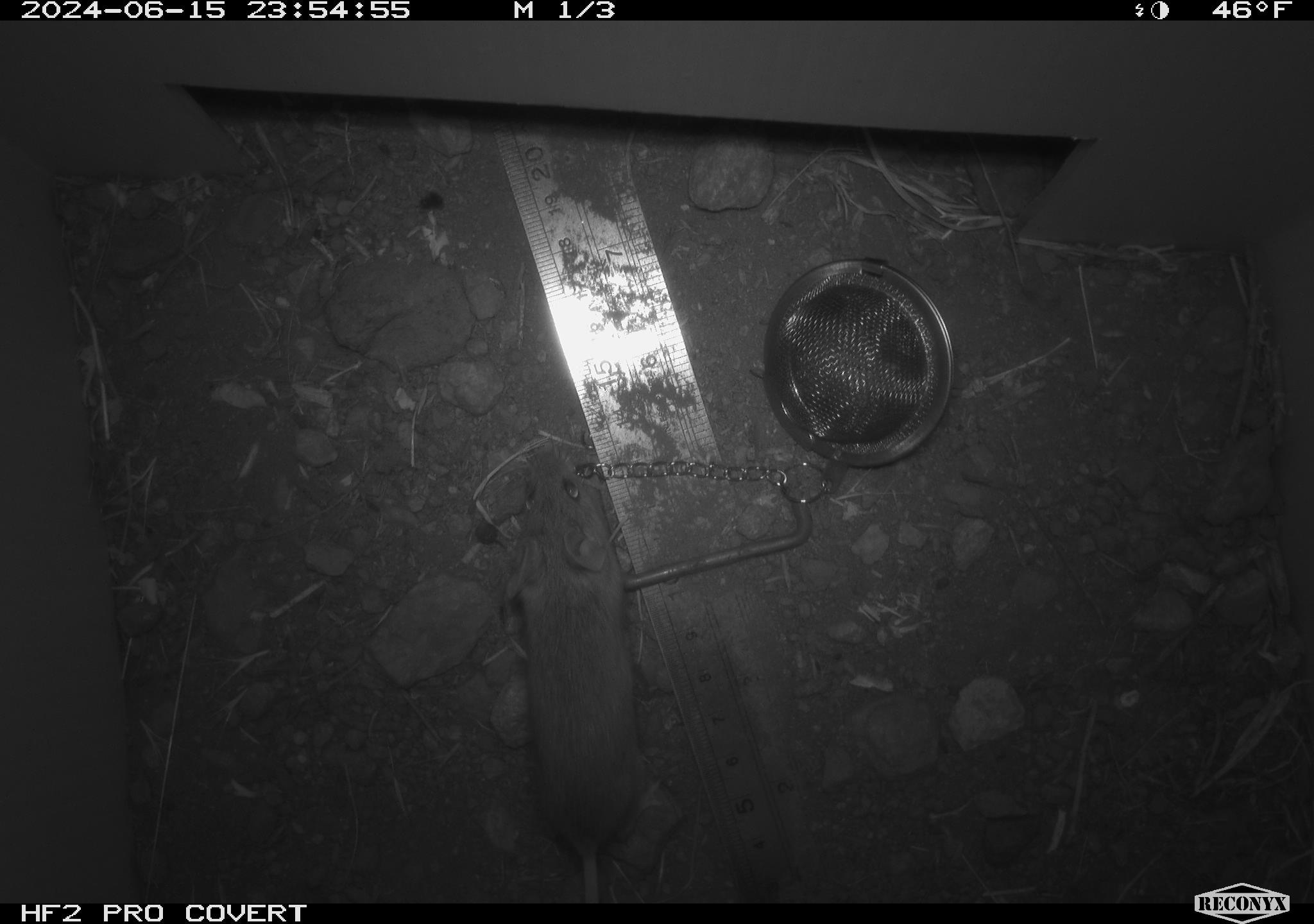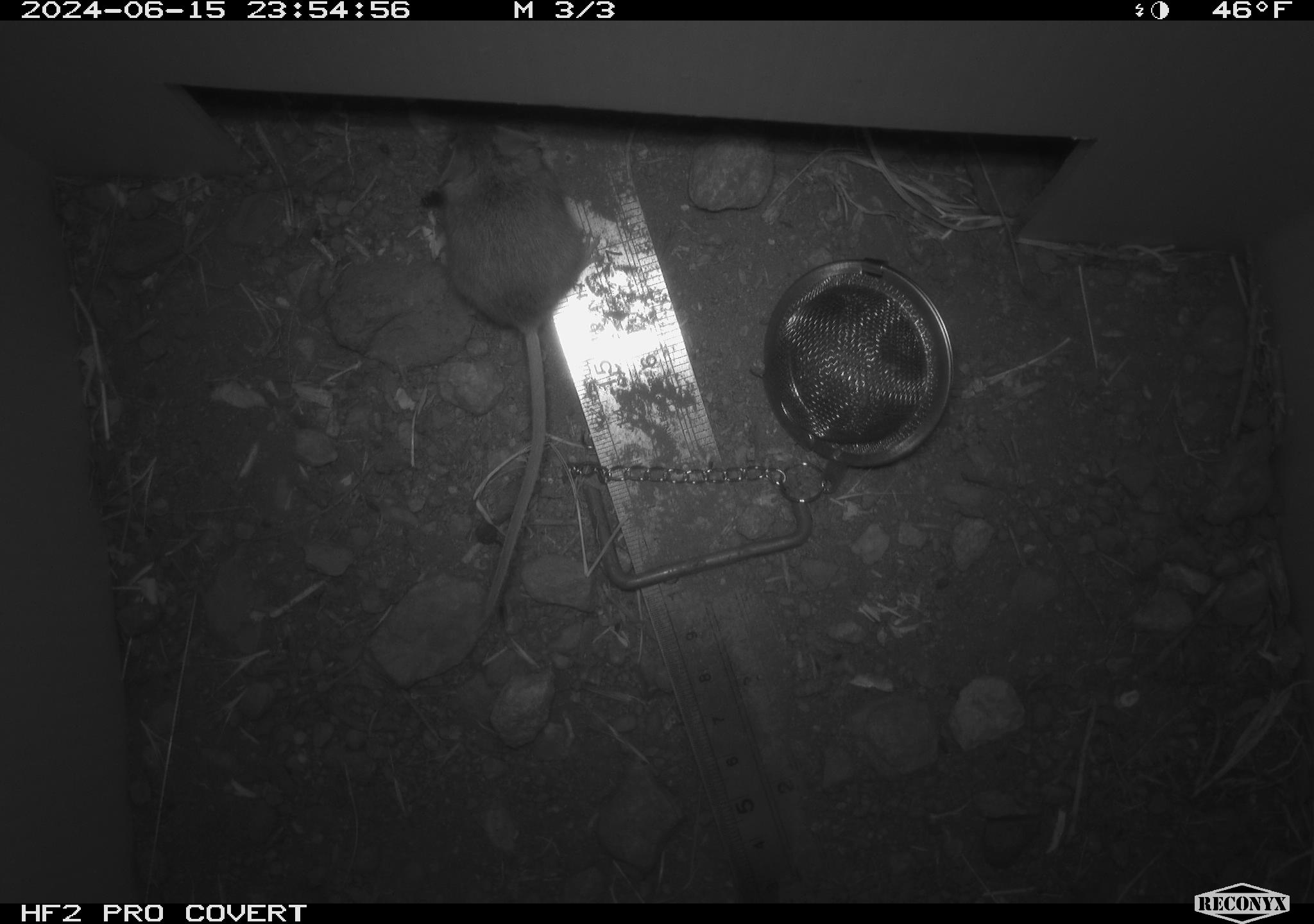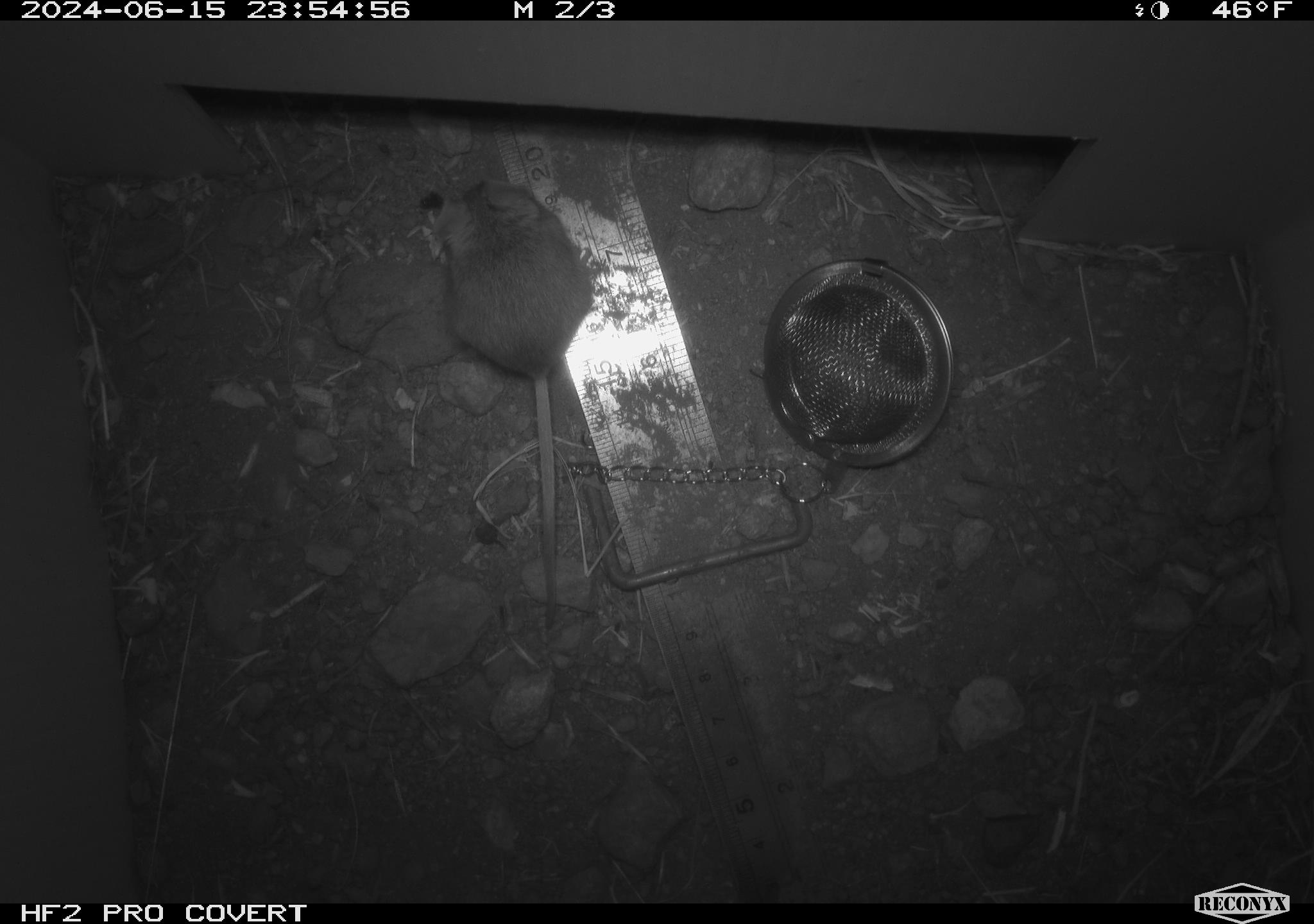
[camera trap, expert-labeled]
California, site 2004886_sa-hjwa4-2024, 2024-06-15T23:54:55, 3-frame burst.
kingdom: Animalia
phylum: Chordata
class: Mammalia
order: Rodentia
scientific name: Rodentia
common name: rodent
Rodent (Rodentia).